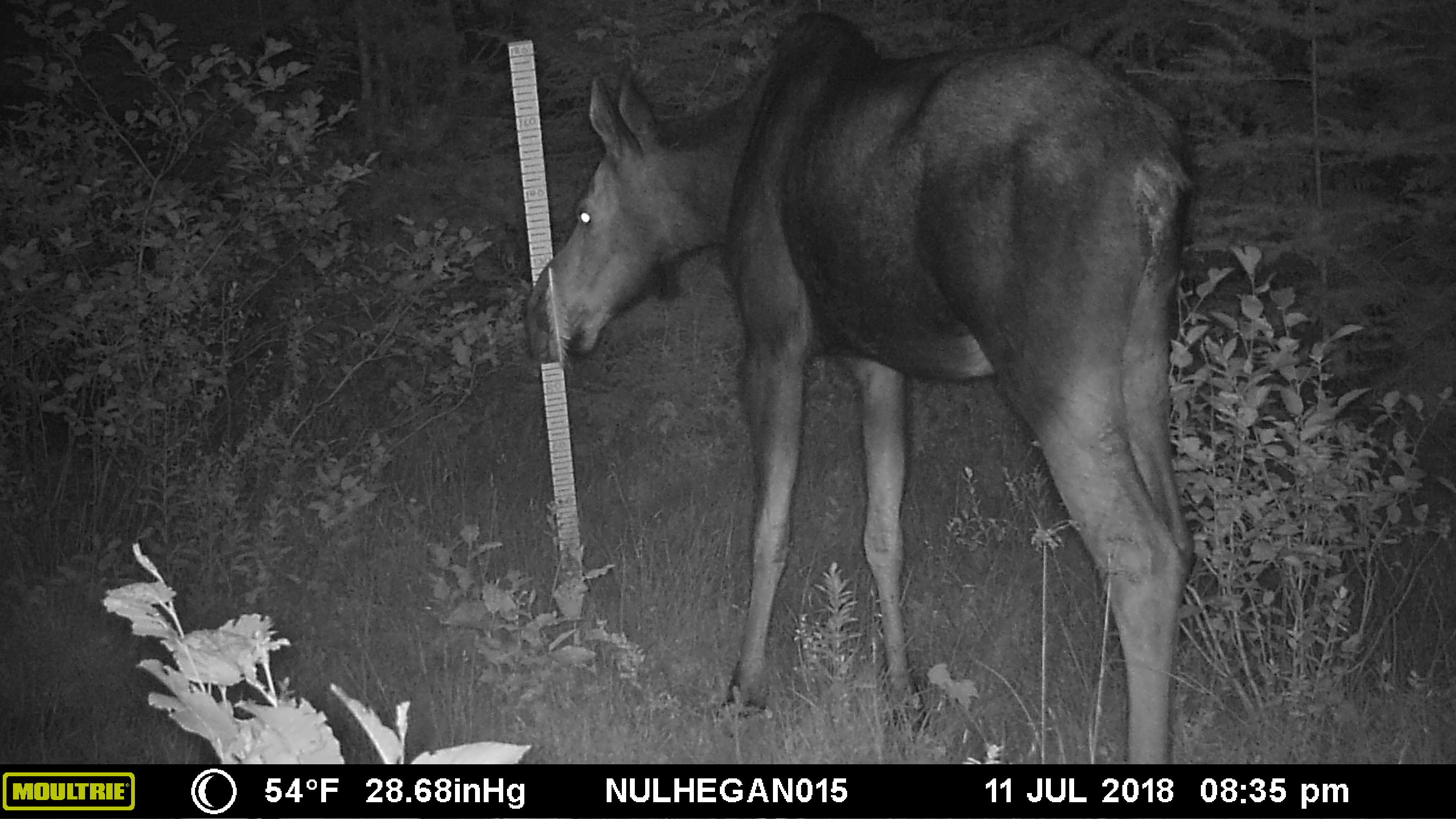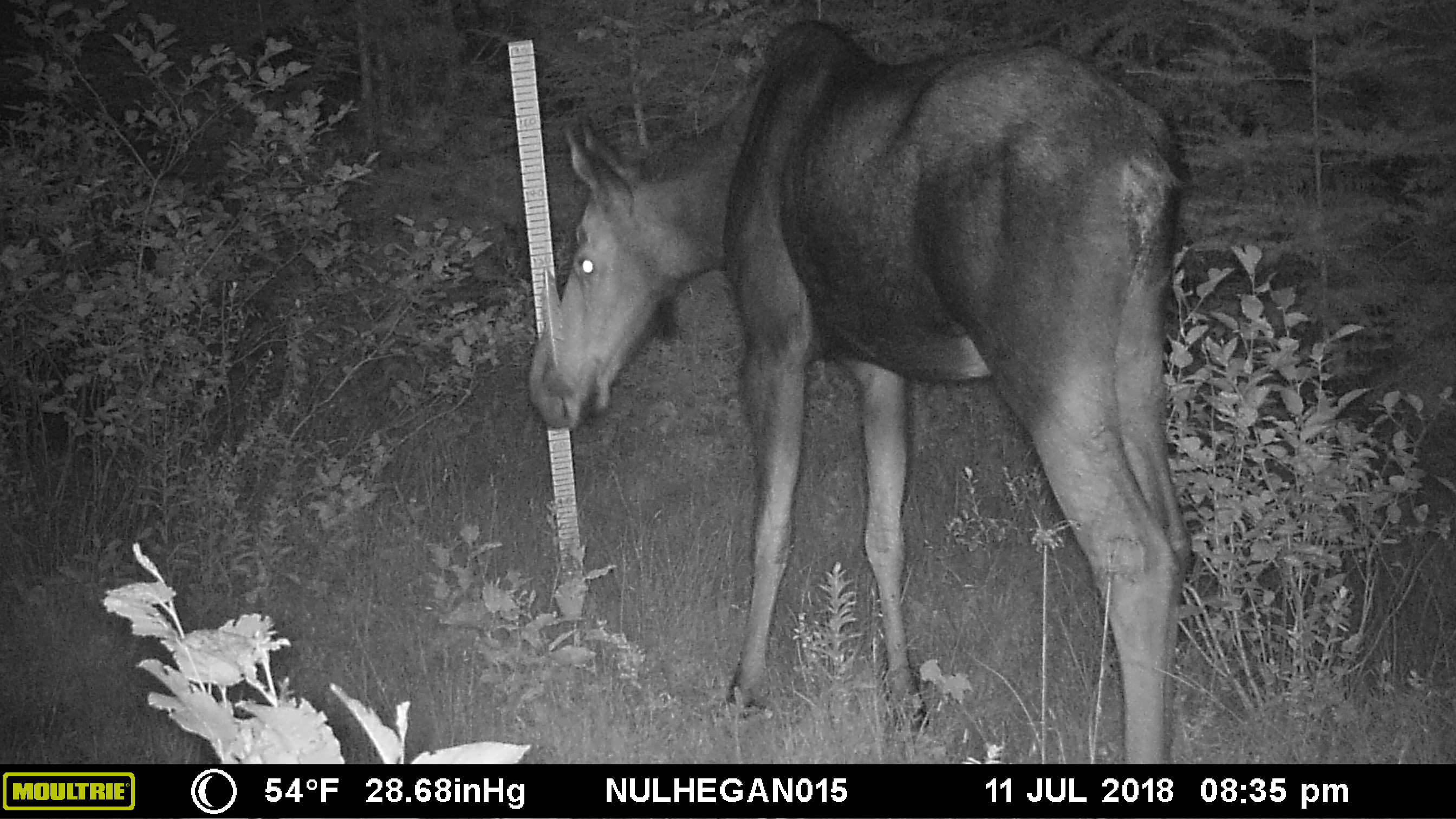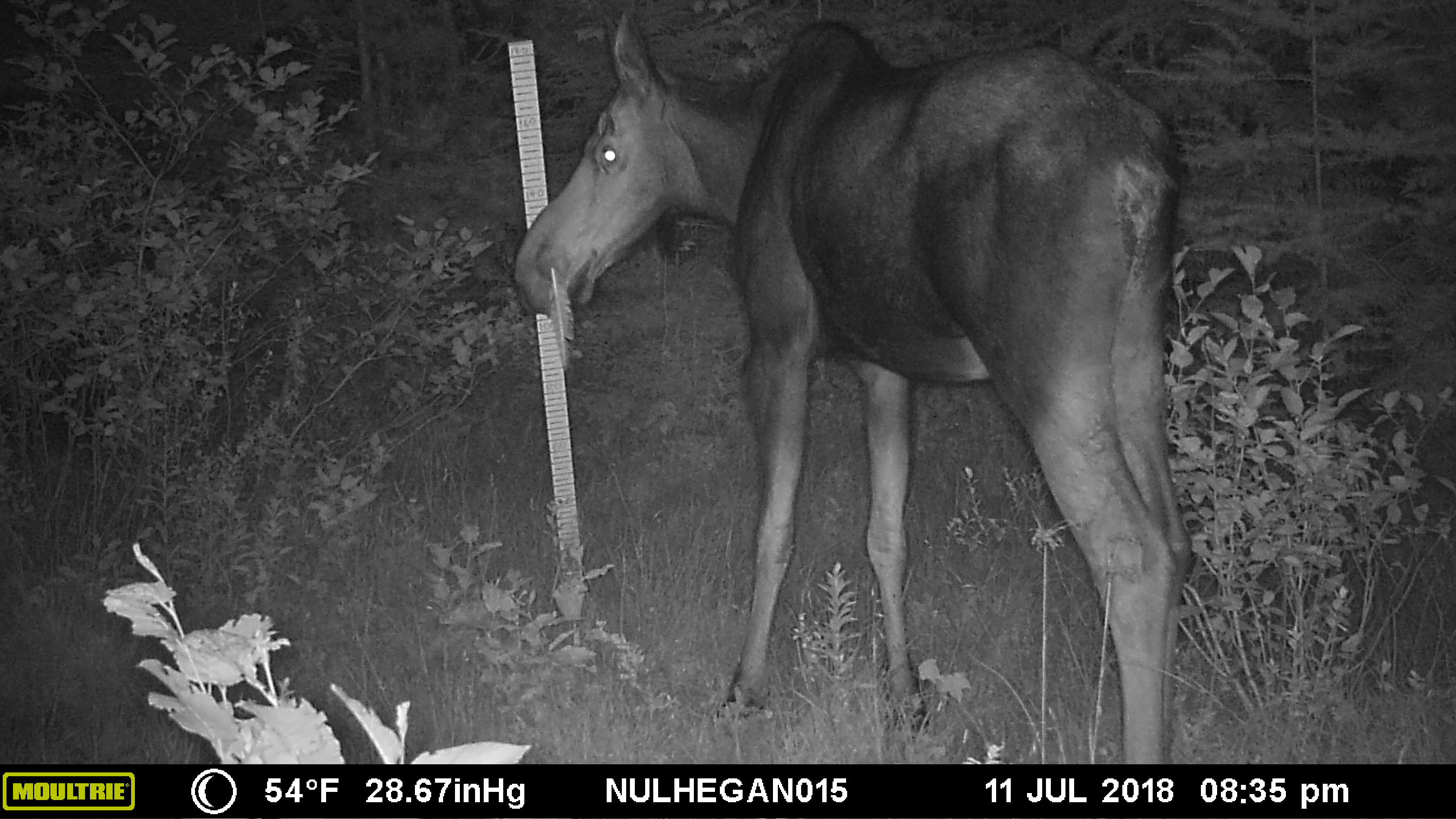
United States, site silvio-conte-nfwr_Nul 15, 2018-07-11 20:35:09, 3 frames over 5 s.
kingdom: Animalia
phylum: Chordata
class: Mammalia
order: Artiodactyla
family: Cervidae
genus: Alces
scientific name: Alces alces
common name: moose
Moose (Alces alces).